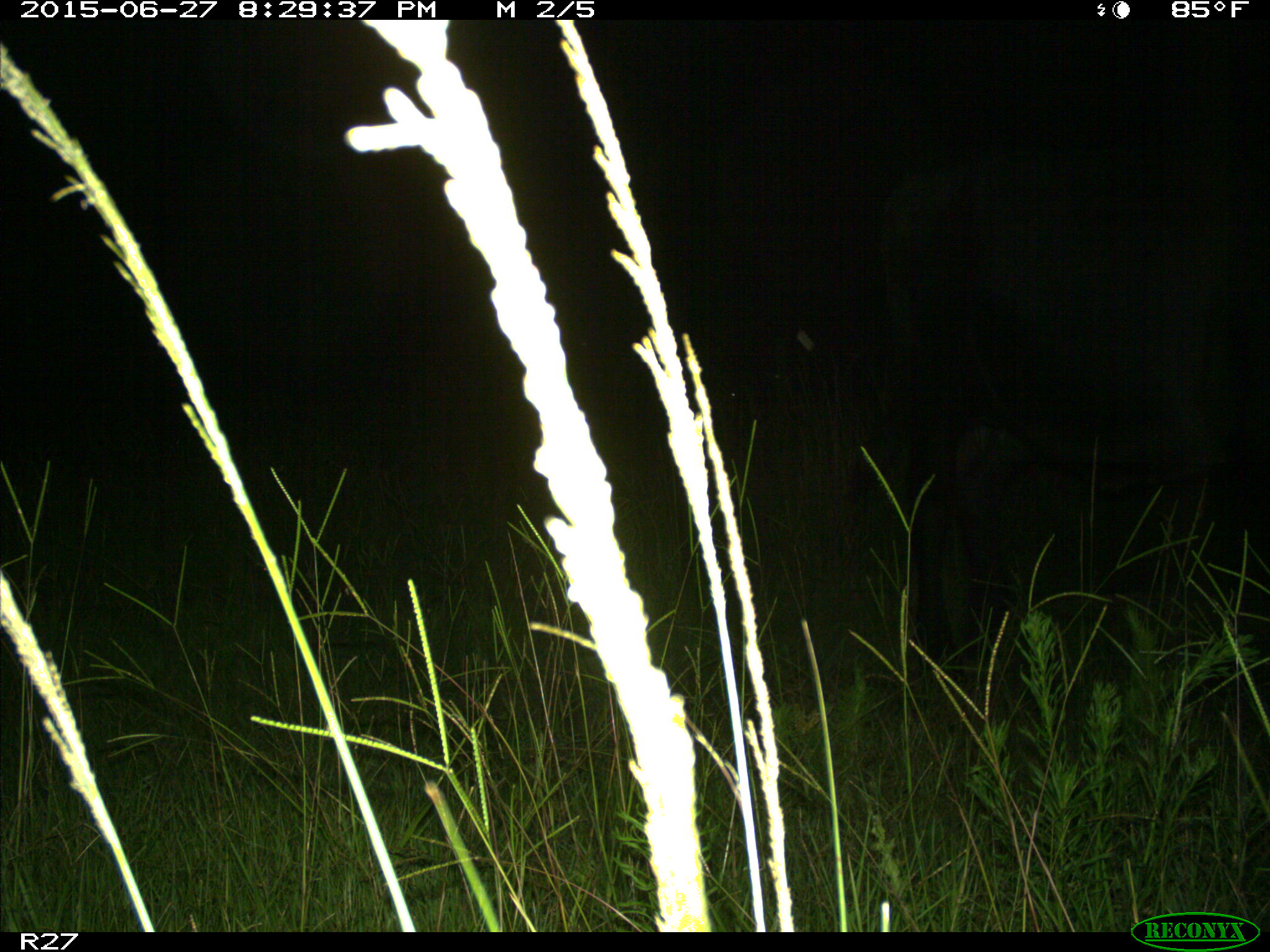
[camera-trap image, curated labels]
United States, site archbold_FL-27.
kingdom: Animalia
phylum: Chordata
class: Mammalia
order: Artiodactyla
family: Bovidae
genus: Bos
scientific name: Bos taurus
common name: domestic cow